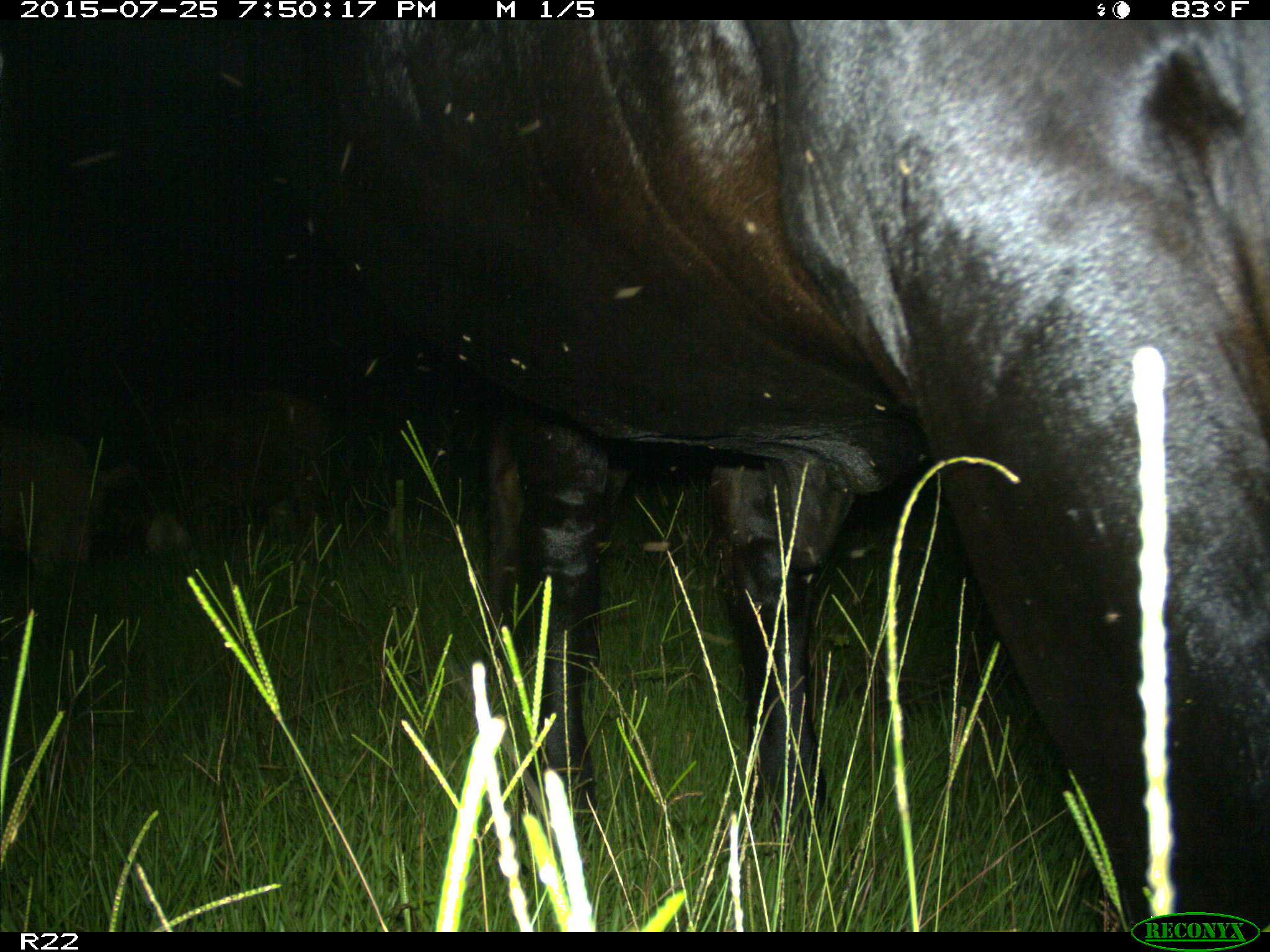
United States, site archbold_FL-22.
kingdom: Animalia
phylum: Chordata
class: Mammalia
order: Artiodactyla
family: Bovidae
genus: Bos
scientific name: Bos taurus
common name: domestic cow